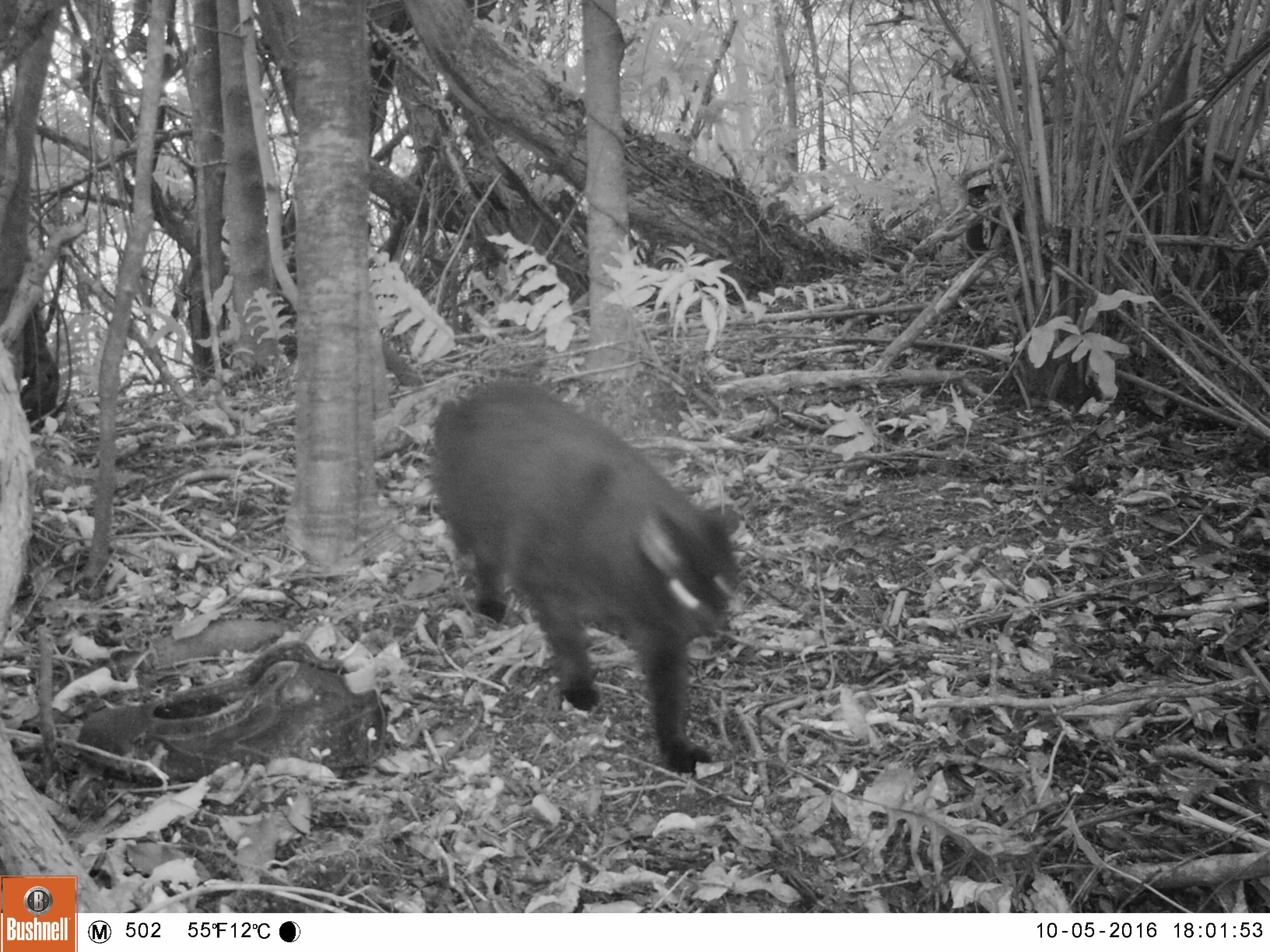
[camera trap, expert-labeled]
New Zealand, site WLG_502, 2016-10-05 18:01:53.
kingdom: Animalia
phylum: Chordata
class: Mammalia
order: Carnivora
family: Felidae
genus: Felis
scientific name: Felis catus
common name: domestic cat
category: cat